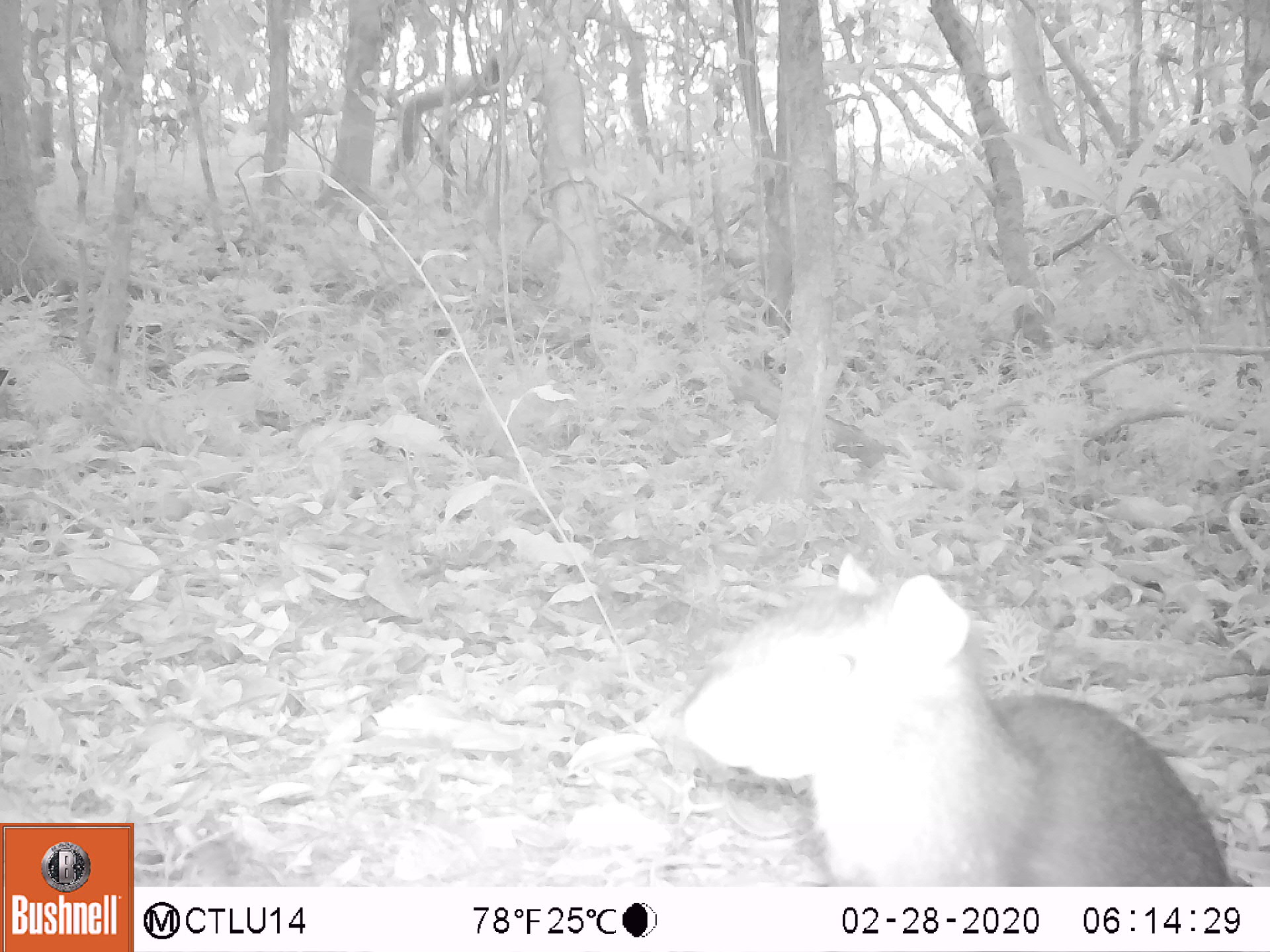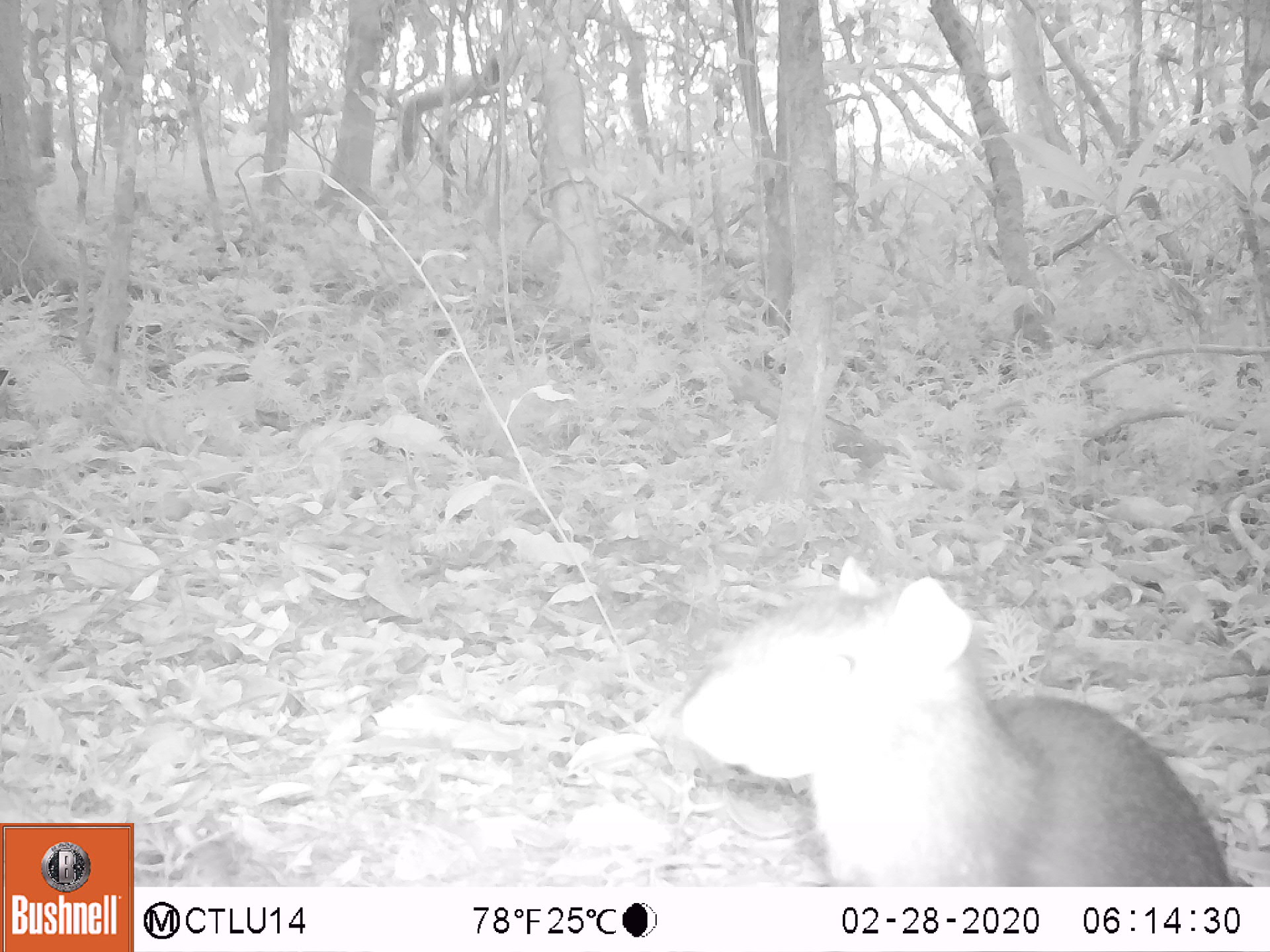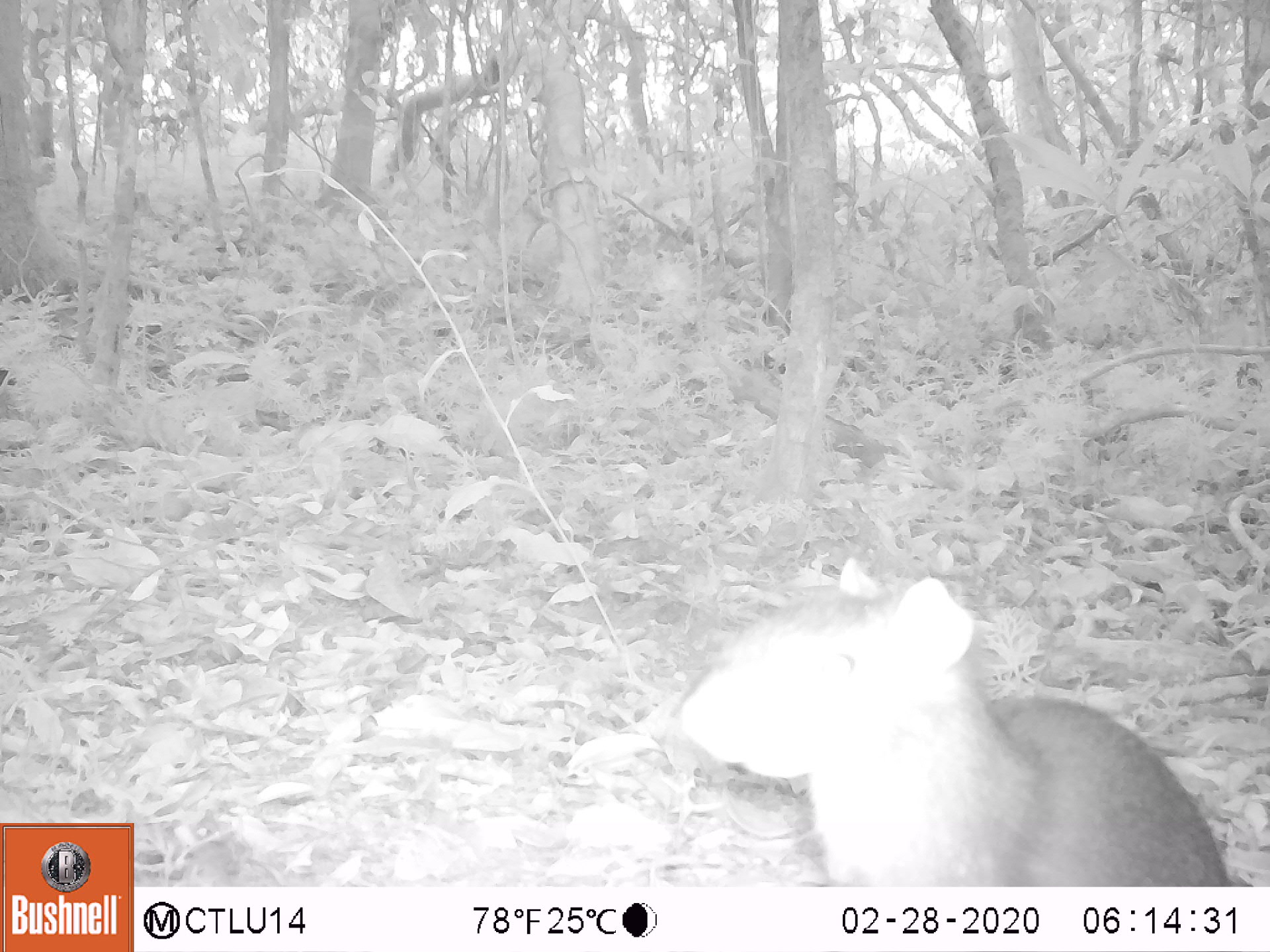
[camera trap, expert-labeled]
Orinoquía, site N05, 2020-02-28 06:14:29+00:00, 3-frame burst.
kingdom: Animalia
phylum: Chordata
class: Mammalia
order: Rodentia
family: Dasyproctidae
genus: Dasyprocta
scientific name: Dasyprocta fuliginosa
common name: black agouti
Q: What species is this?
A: Black agouti (Dasyprocta fuliginosa).